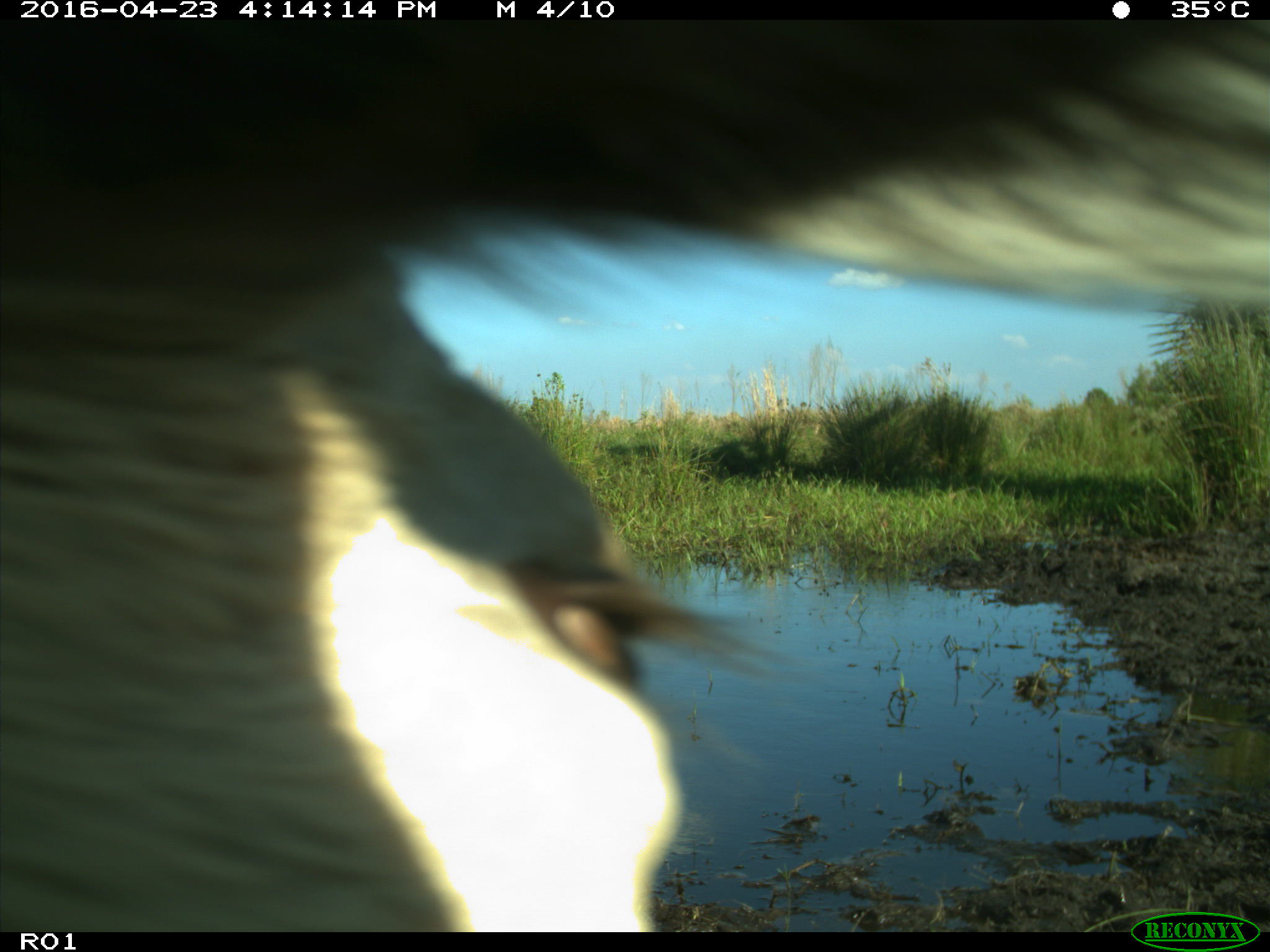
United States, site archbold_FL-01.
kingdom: Animalia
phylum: Chordata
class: Mammalia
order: Artiodactyla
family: Bovidae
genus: Bos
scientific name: Bos taurus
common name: domestic cow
Bos taurus (domestic cow).